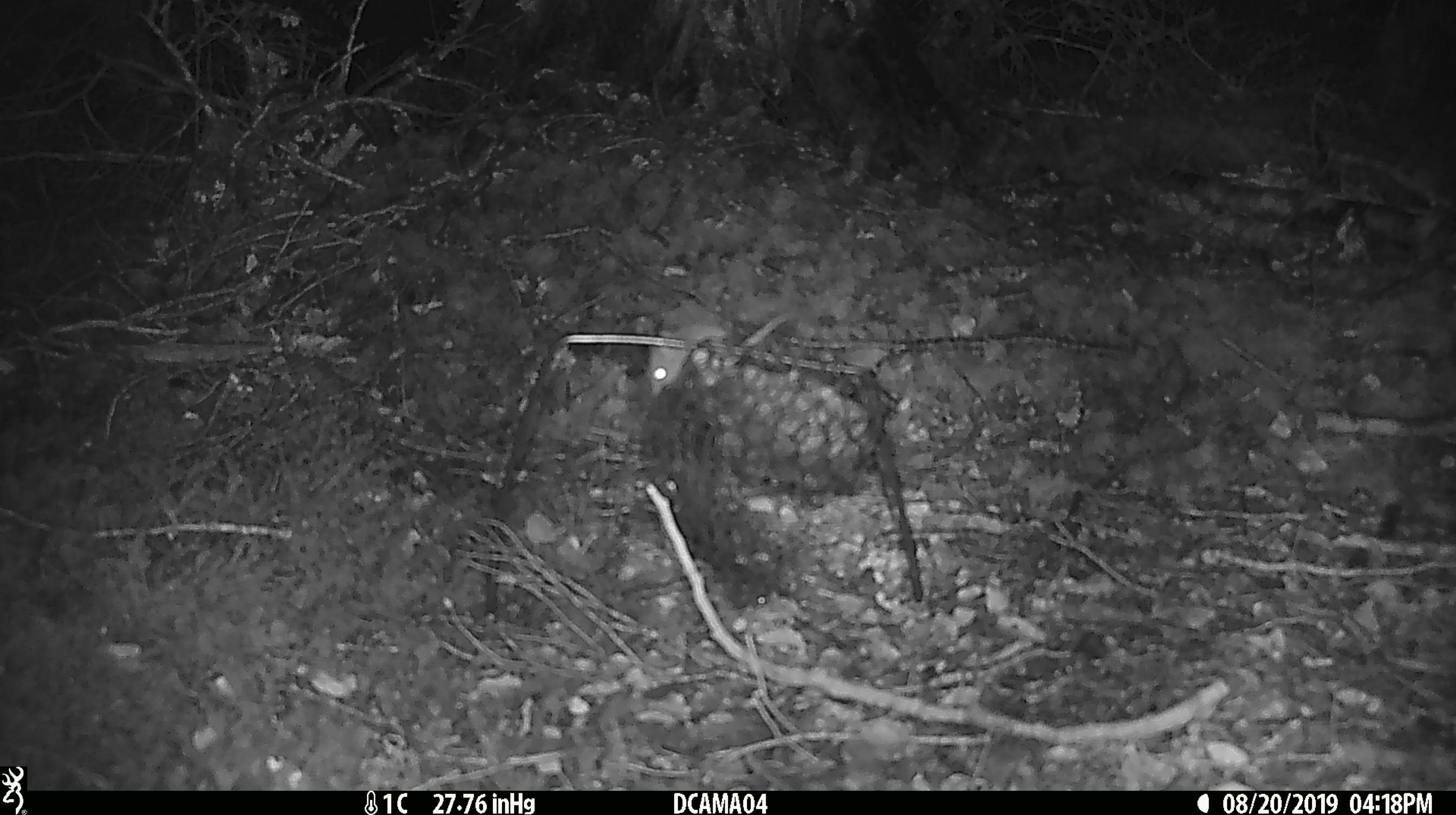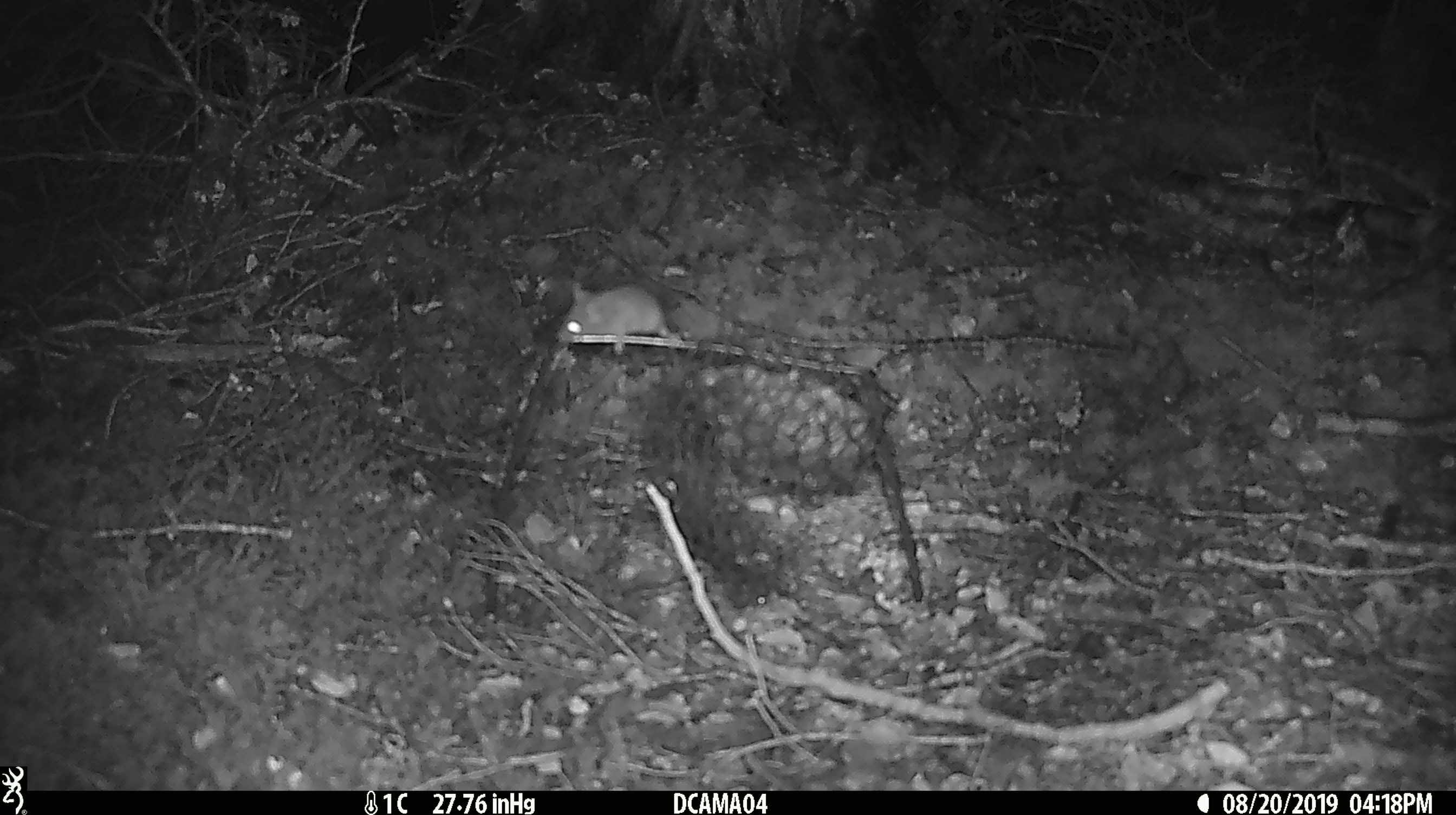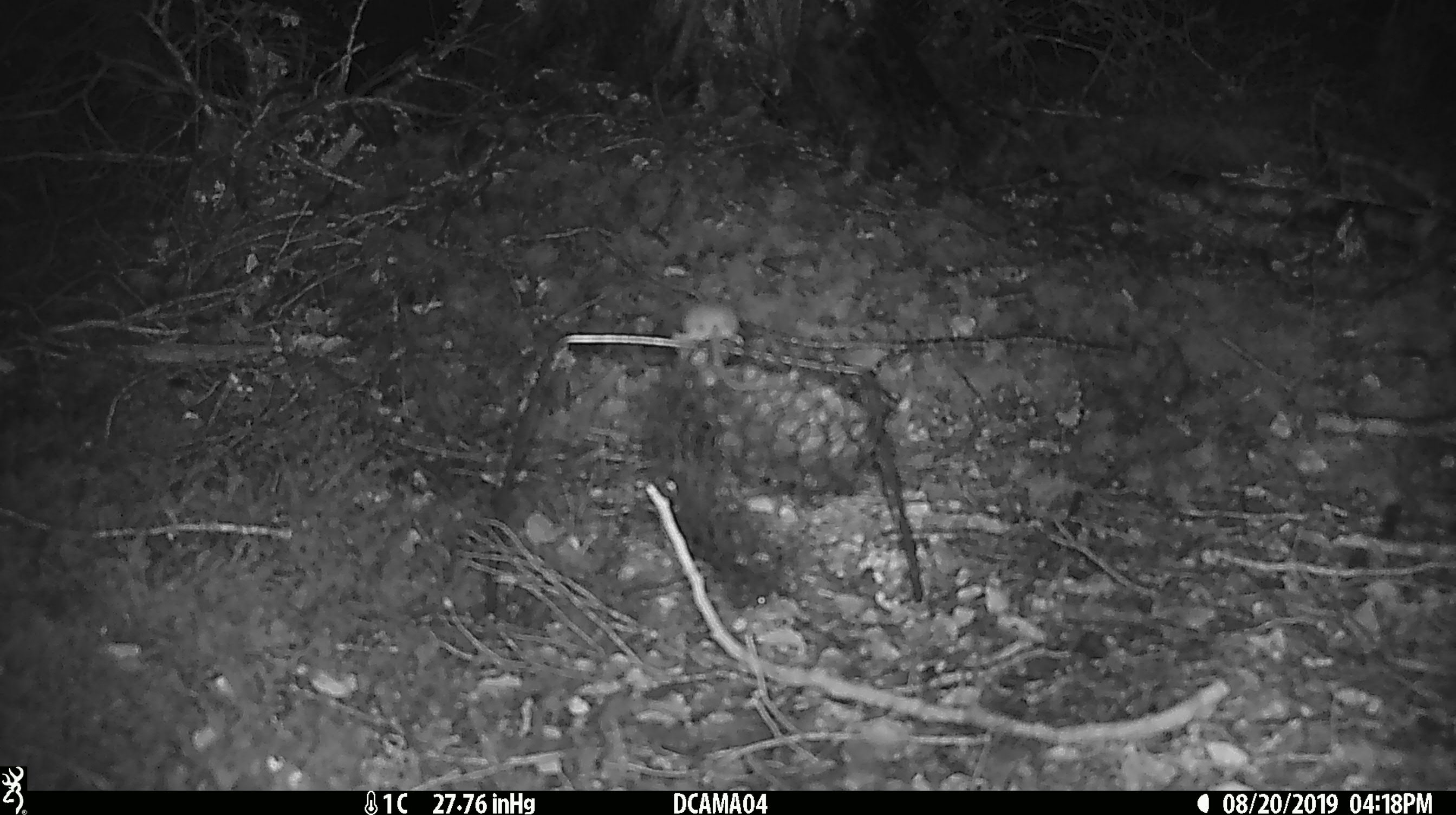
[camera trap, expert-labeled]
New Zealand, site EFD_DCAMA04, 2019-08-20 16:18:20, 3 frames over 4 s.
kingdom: Animalia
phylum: Chordata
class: Mammalia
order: Rodentia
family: Muridae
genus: Mus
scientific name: Mus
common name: mouse